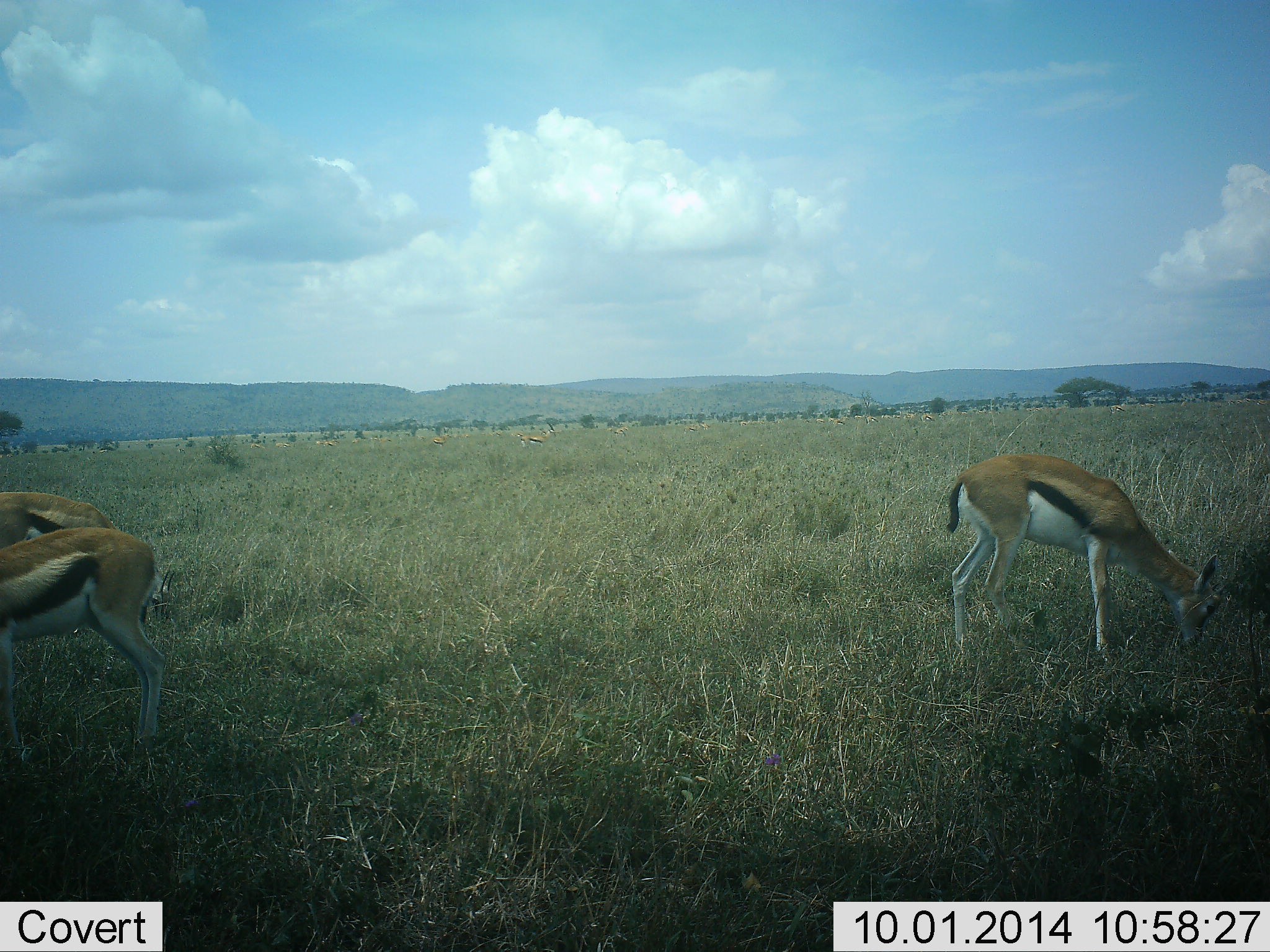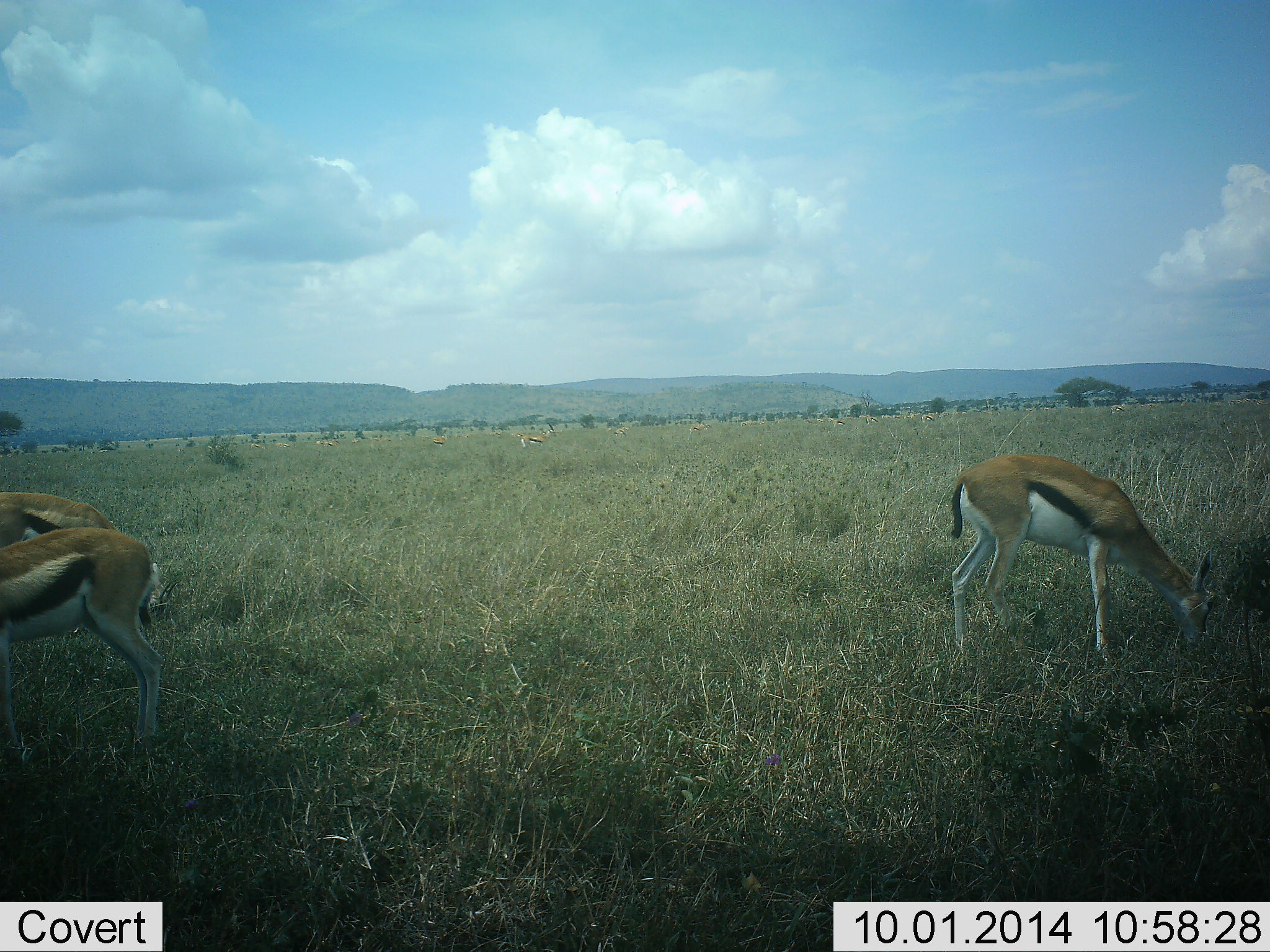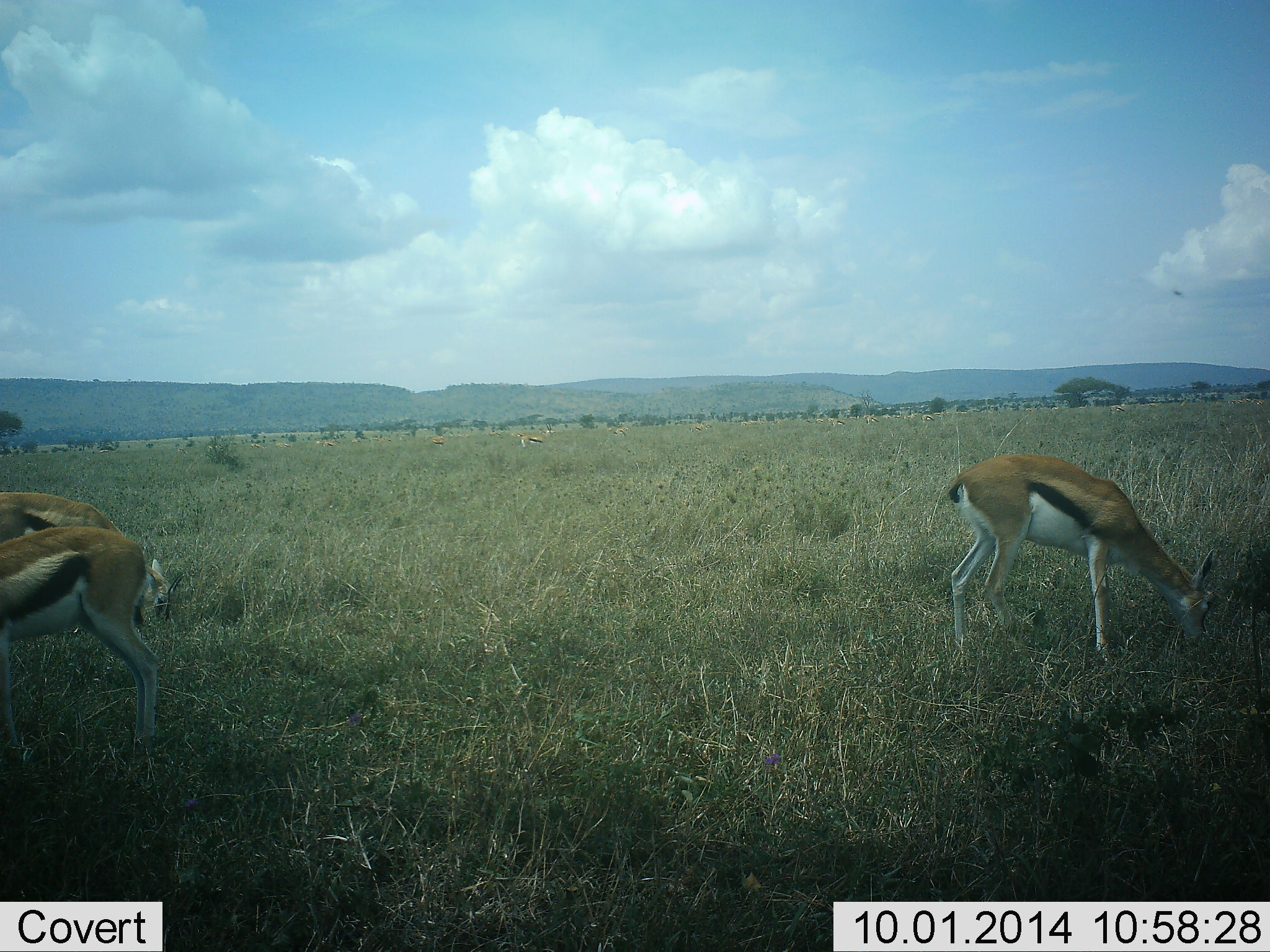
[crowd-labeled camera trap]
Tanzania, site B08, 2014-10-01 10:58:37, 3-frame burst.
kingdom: Animalia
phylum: Chordata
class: Mammalia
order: Artiodactyla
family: Bovidae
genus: Eudorcas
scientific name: Eudorcas thomsonii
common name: thomson's gazelle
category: gazellethomsons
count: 3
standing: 27%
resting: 0%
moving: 9%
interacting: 0%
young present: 0%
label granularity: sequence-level